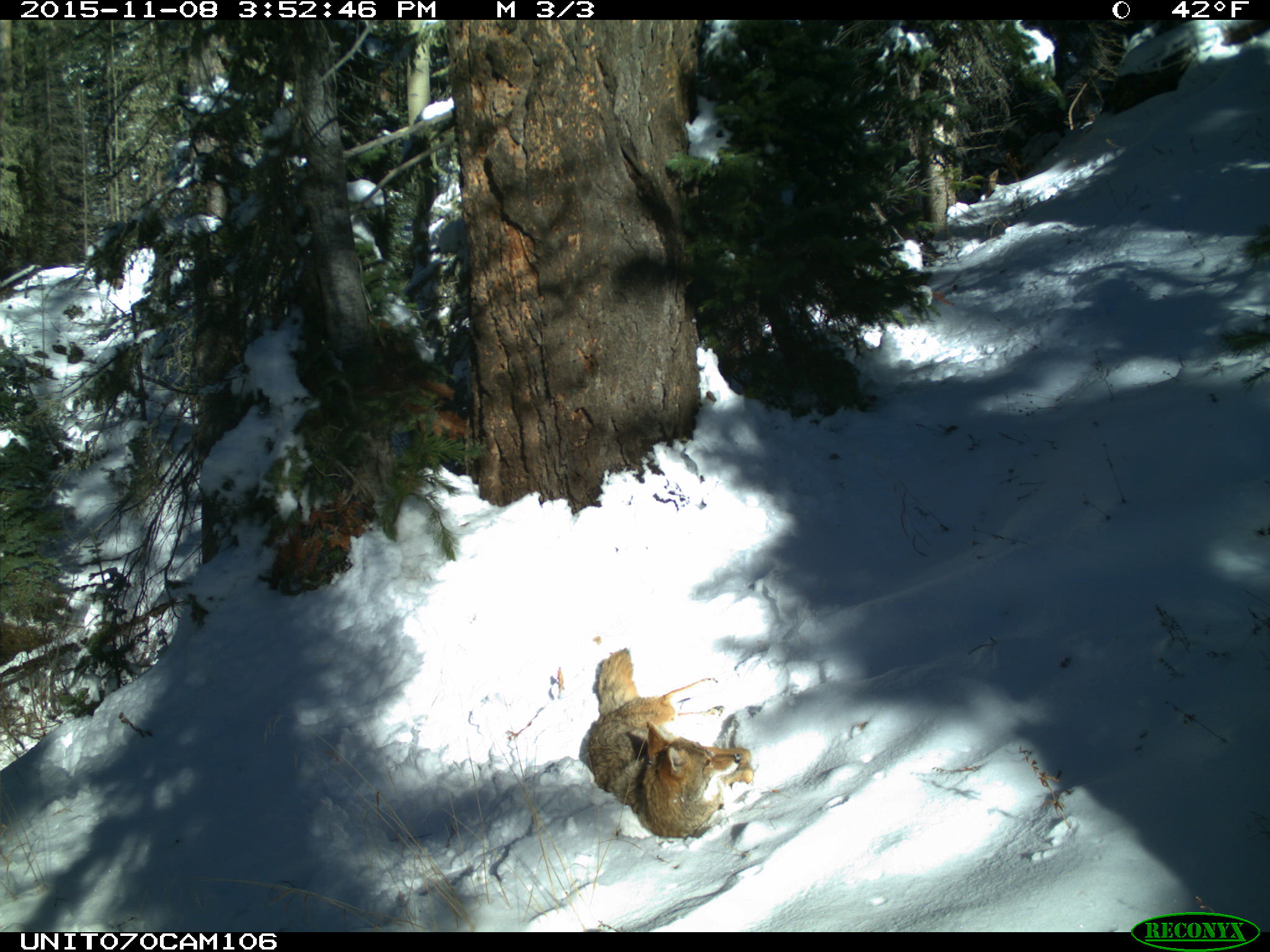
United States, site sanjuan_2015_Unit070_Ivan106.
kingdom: Animalia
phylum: Chordata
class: Mammalia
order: Carnivora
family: Canidae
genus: Canis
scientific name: Canis latrans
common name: coyote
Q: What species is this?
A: Canis latrans (coyote).